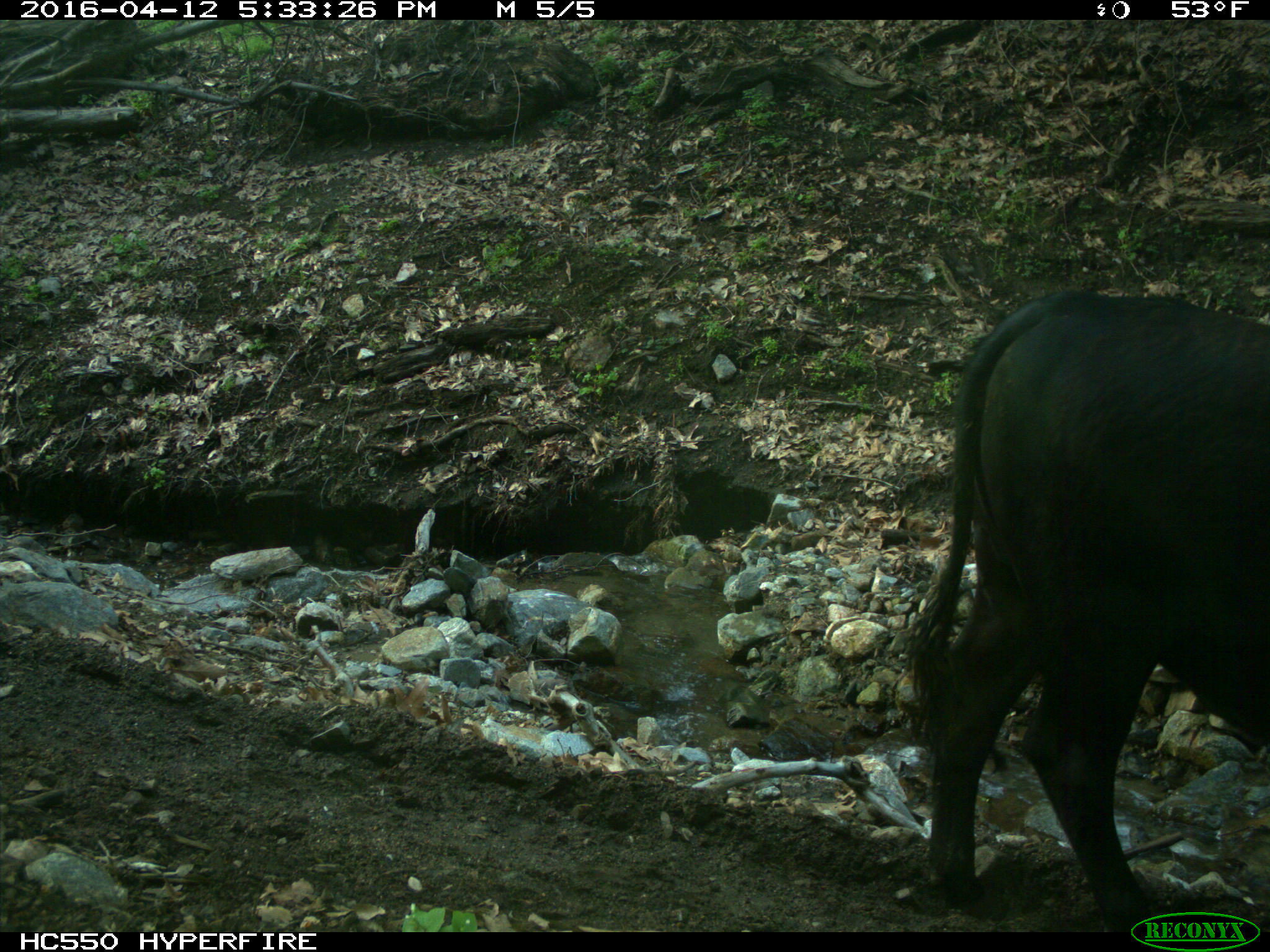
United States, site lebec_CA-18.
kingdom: Animalia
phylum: Chordata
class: Mammalia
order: Artiodactyla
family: Bovidae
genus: Bos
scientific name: Bos taurus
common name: domestic cow